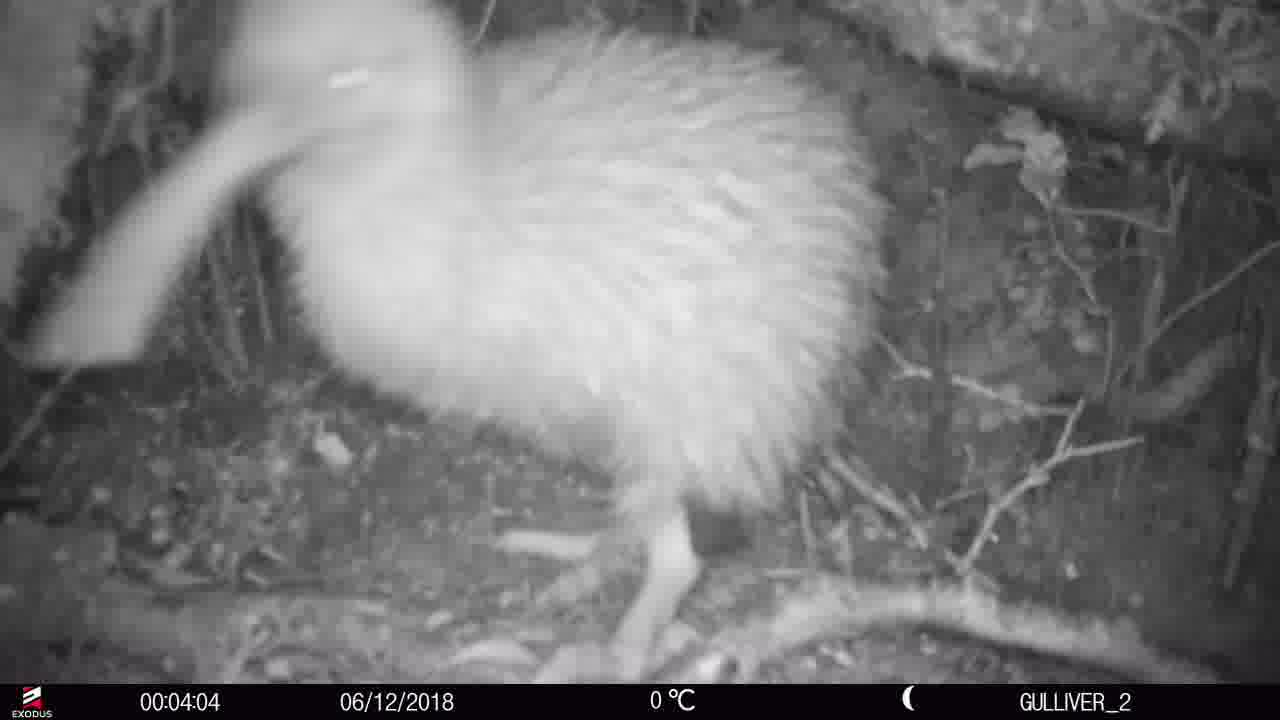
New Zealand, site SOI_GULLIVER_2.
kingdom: Animalia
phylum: Chordata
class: Aves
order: Apterygiformes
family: Apterygidae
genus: Apteryx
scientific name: Apteryx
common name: kiwi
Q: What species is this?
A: Kiwi (Apteryx).